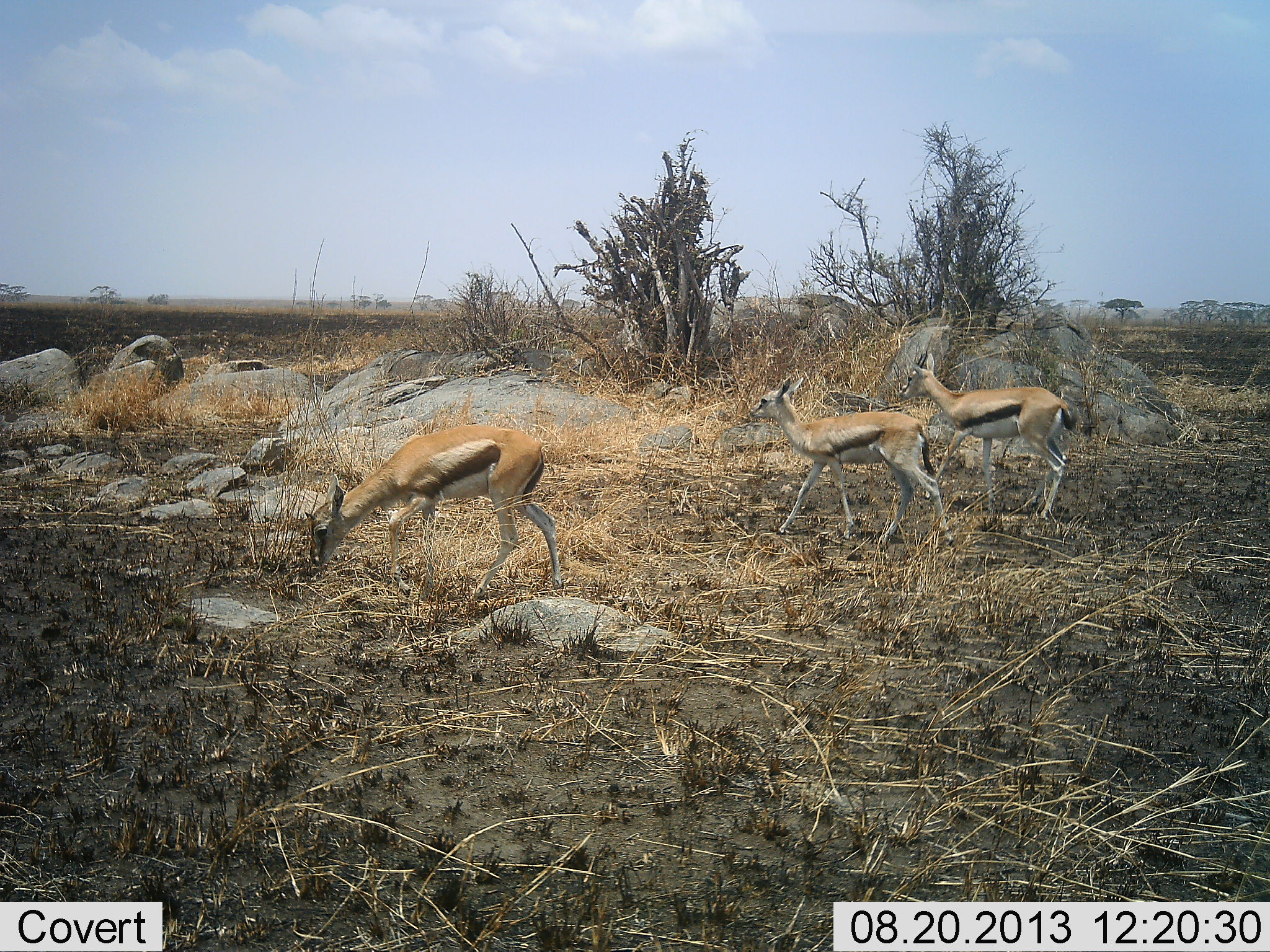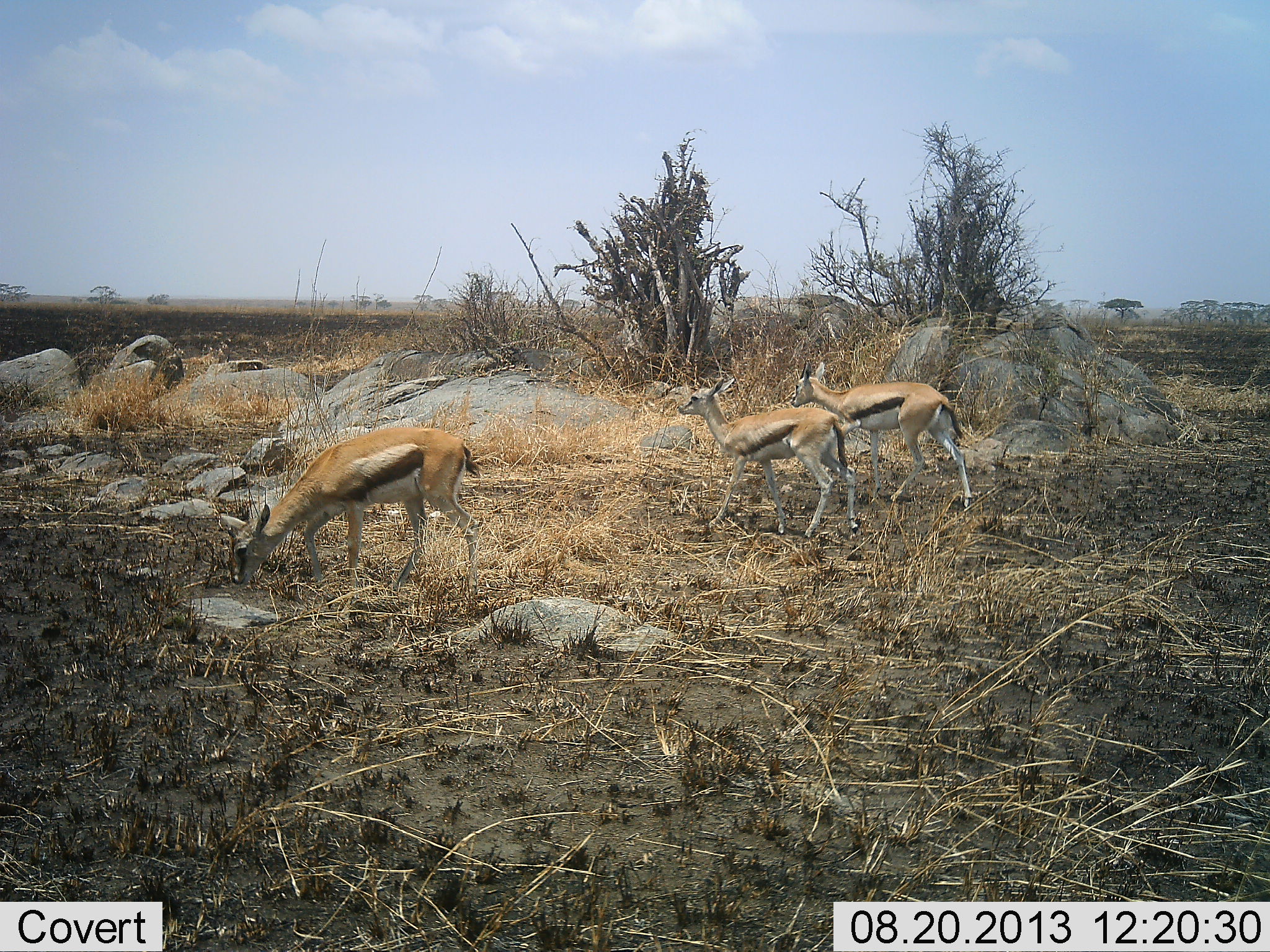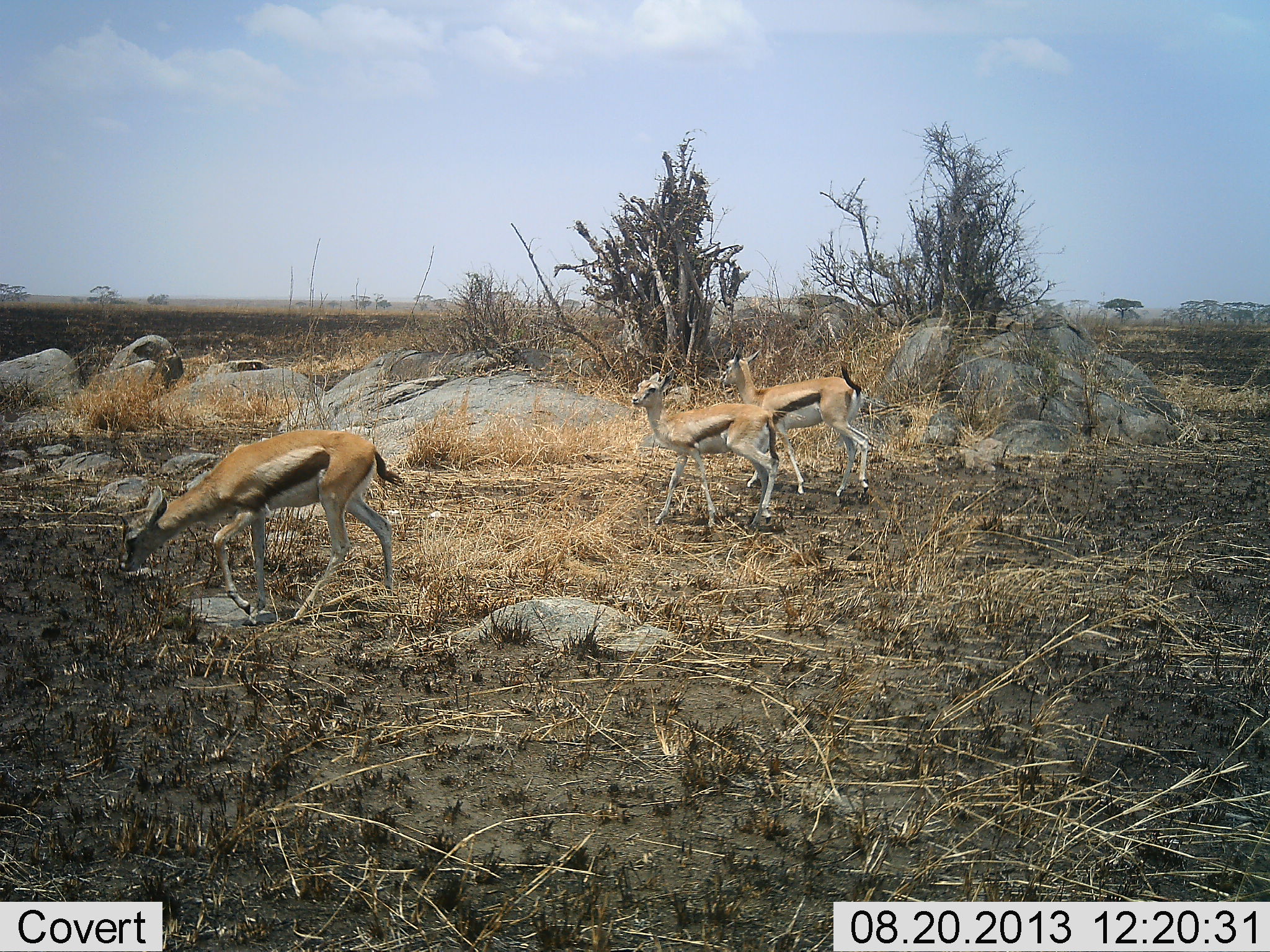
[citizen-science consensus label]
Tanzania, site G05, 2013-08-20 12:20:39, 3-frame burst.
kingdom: Animalia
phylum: Chordata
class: Mammalia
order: Artiodactyla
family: Bovidae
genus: Eudorcas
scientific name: Eudorcas thomsonii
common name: thomson's gazelle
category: gazellethomsons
Gazellethomsons (thomson's gazelle) (Eudorcas thomsonii), count 3. Behavior (volunteer vote fractions): standing 20%, resting 0%, moving 90%, interacting 10%. Young present (vote fraction): 0%. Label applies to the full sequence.